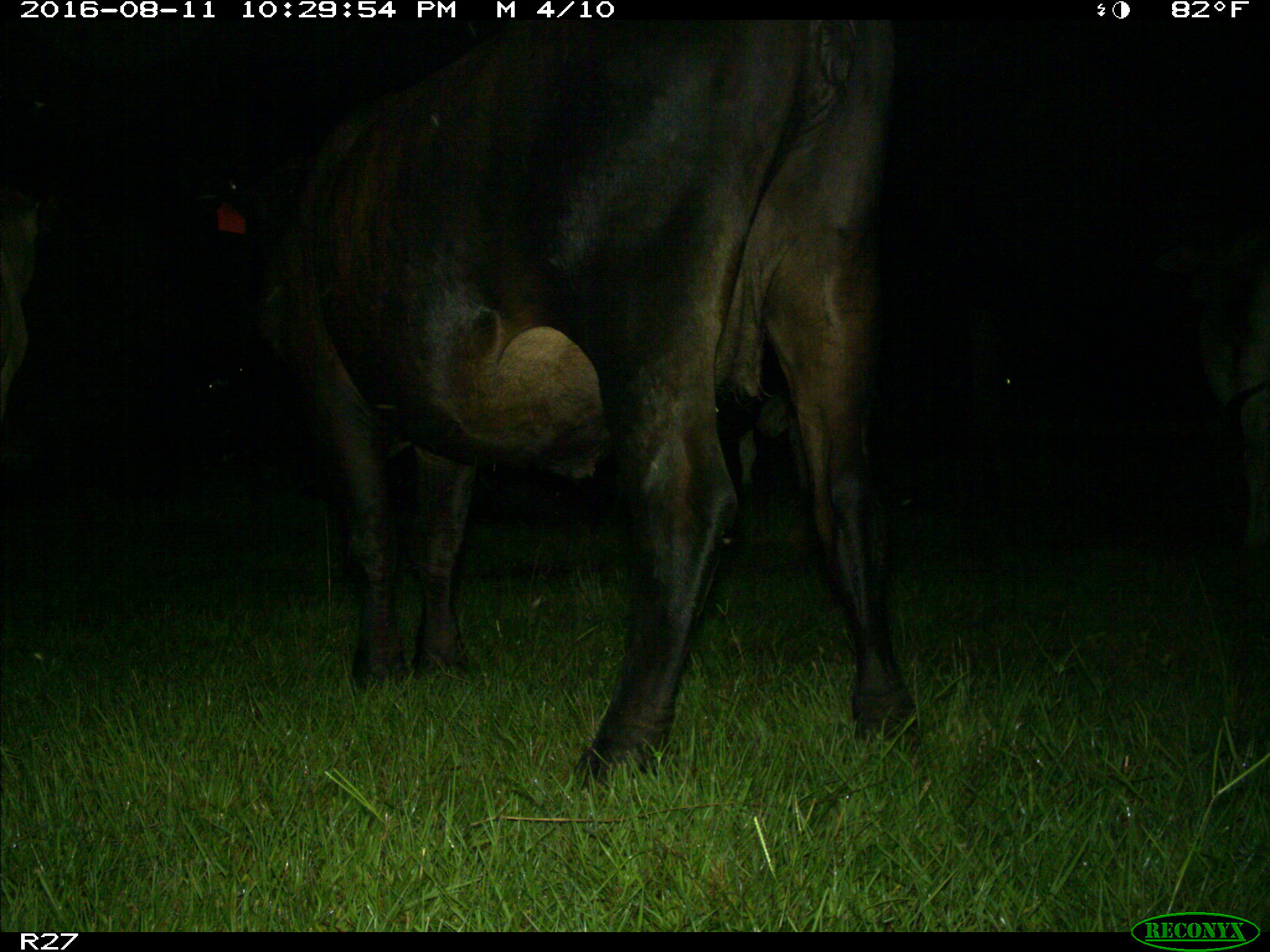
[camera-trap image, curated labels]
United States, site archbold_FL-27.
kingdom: Animalia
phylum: Chordata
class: Mammalia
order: Artiodactyla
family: Bovidae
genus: Bos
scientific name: Bos taurus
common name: domestic cow